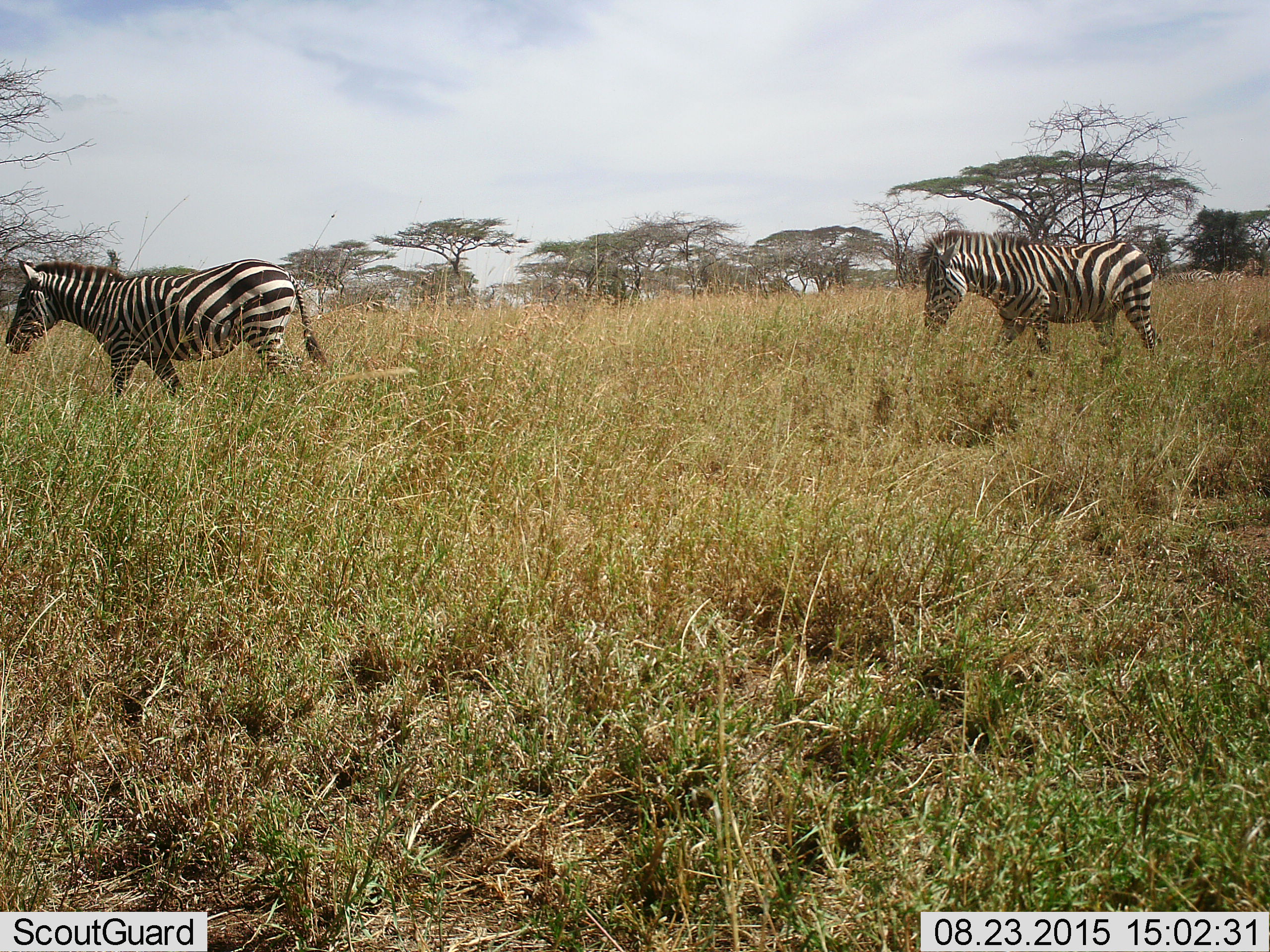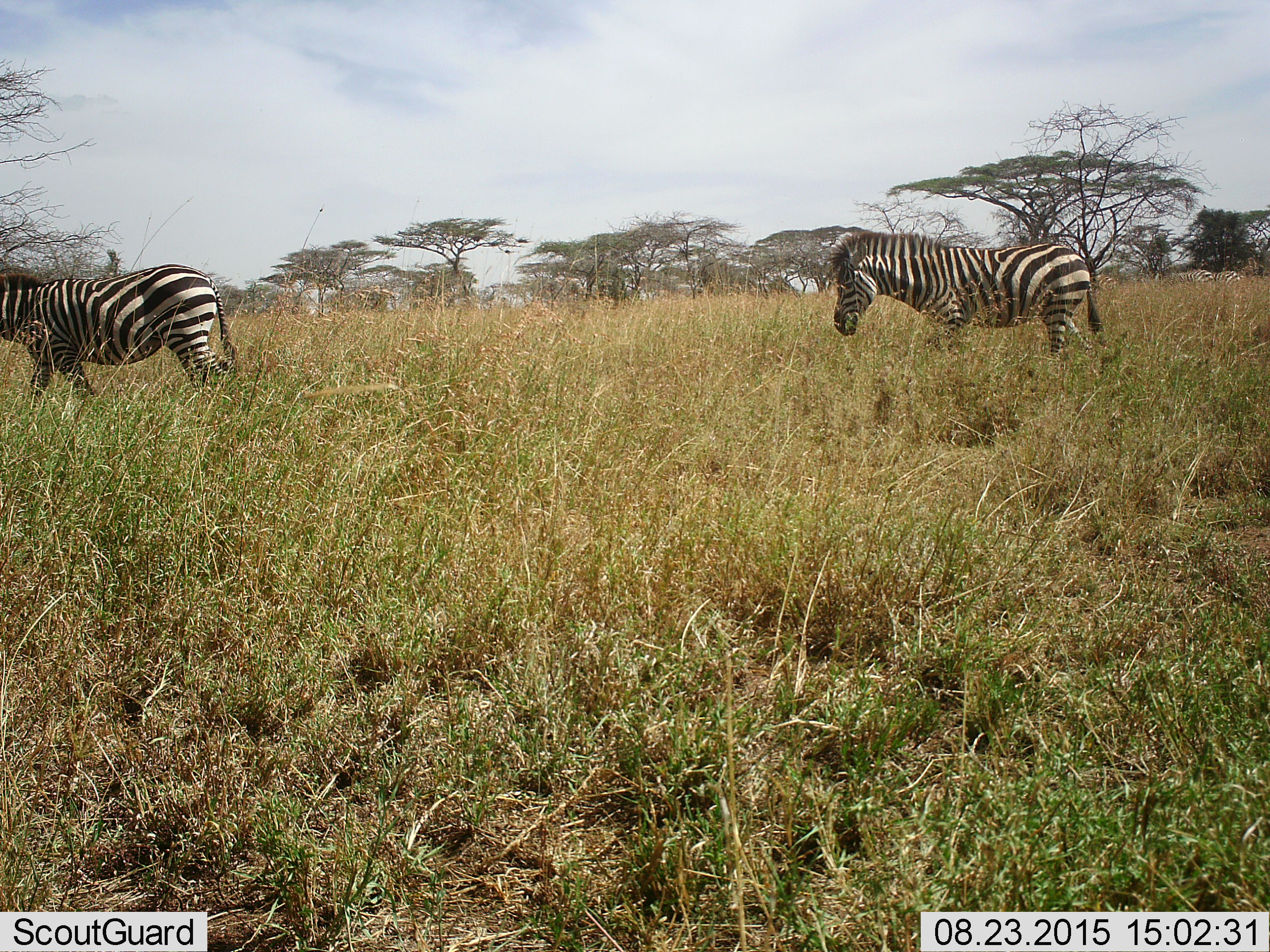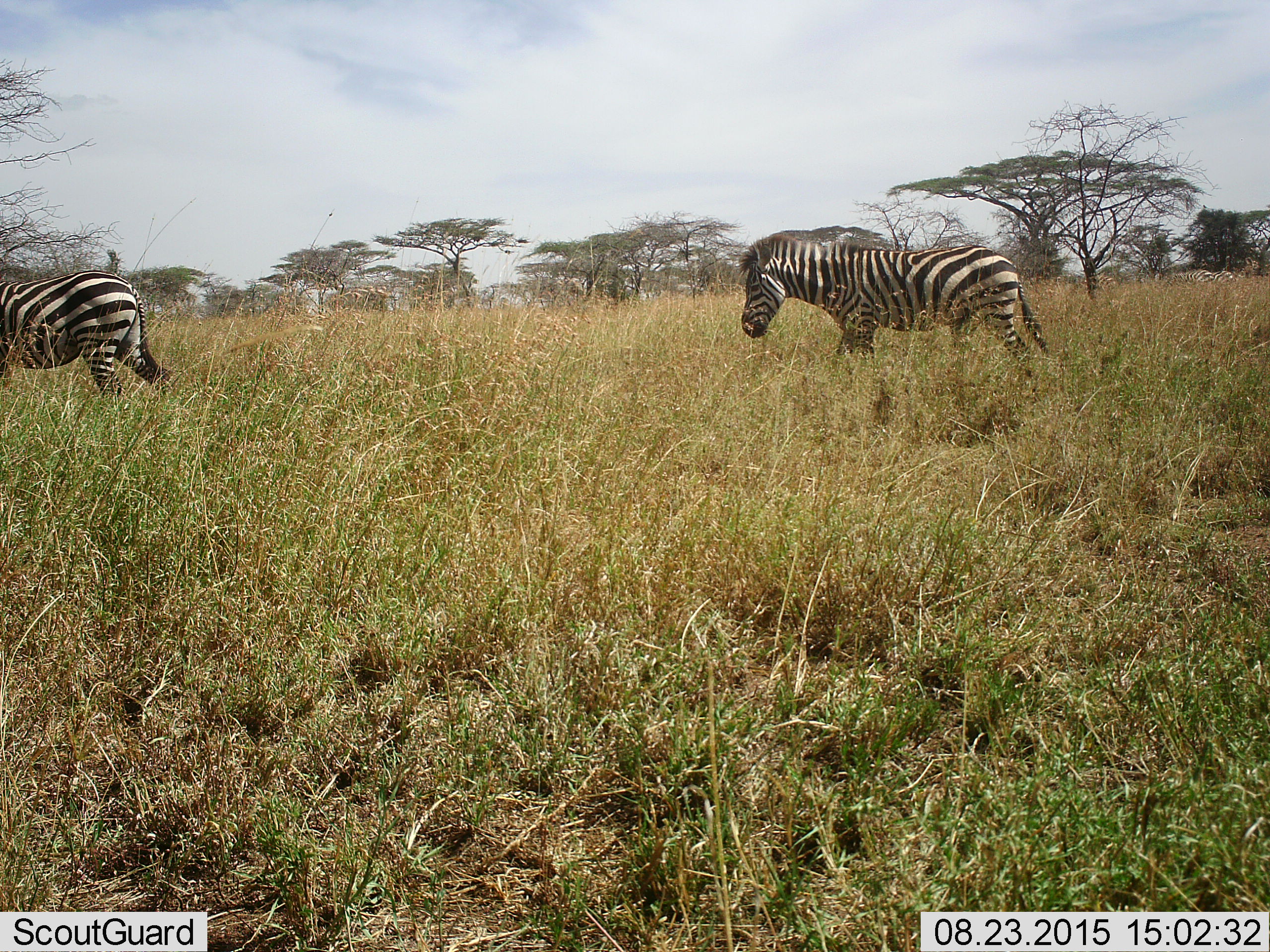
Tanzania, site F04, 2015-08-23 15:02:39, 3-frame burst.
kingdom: Animalia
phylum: Chordata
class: Mammalia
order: Perissodactyla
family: Equidae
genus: Equus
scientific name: Equus quagga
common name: plains zebra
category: zebra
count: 2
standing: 39%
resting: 0%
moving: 67%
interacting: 0%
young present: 0%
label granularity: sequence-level